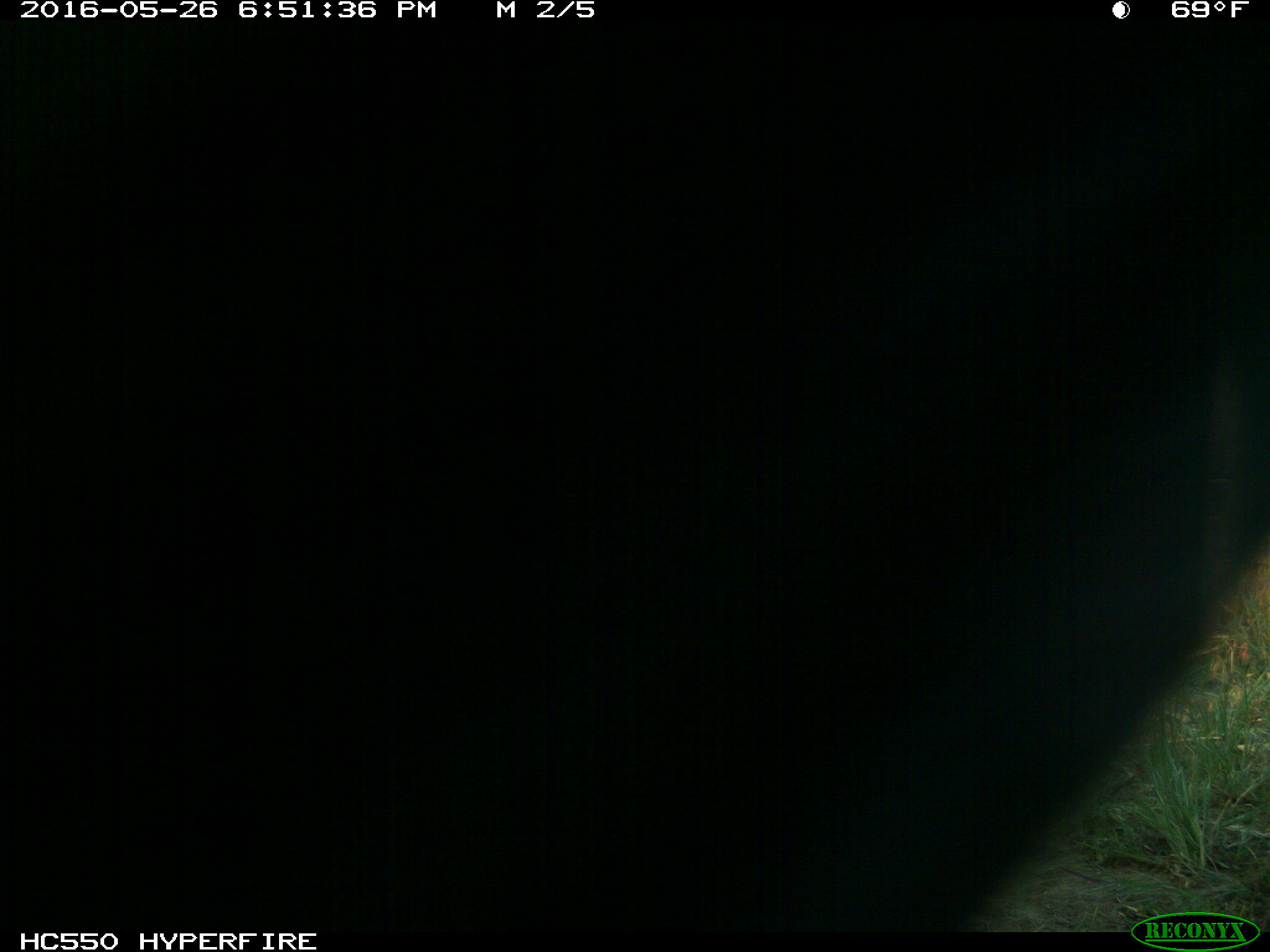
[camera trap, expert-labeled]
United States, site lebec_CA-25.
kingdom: Animalia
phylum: Chordata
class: Mammalia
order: Artiodactyla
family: Bovidae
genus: Bos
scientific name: Bos taurus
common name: domestic cow